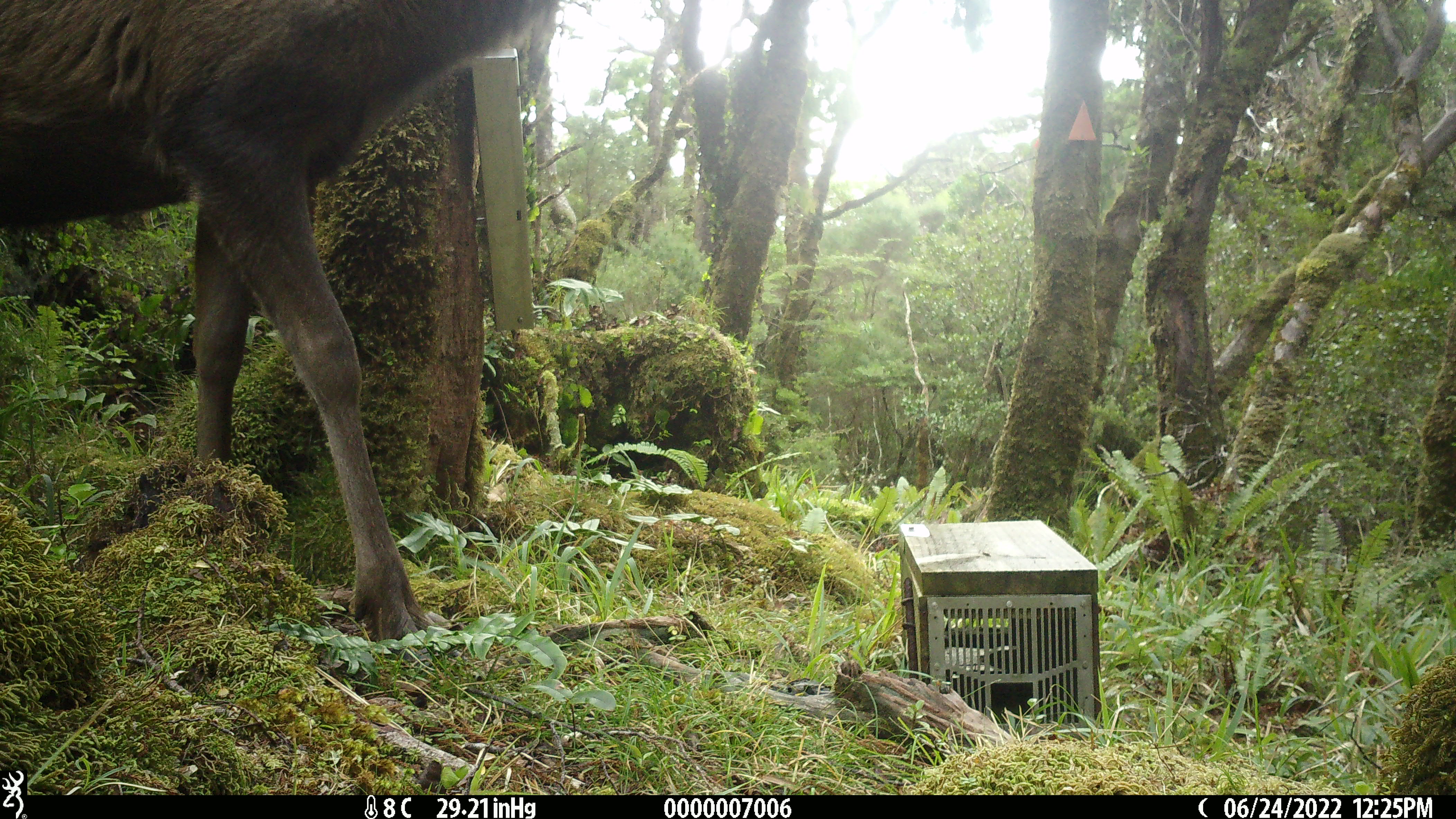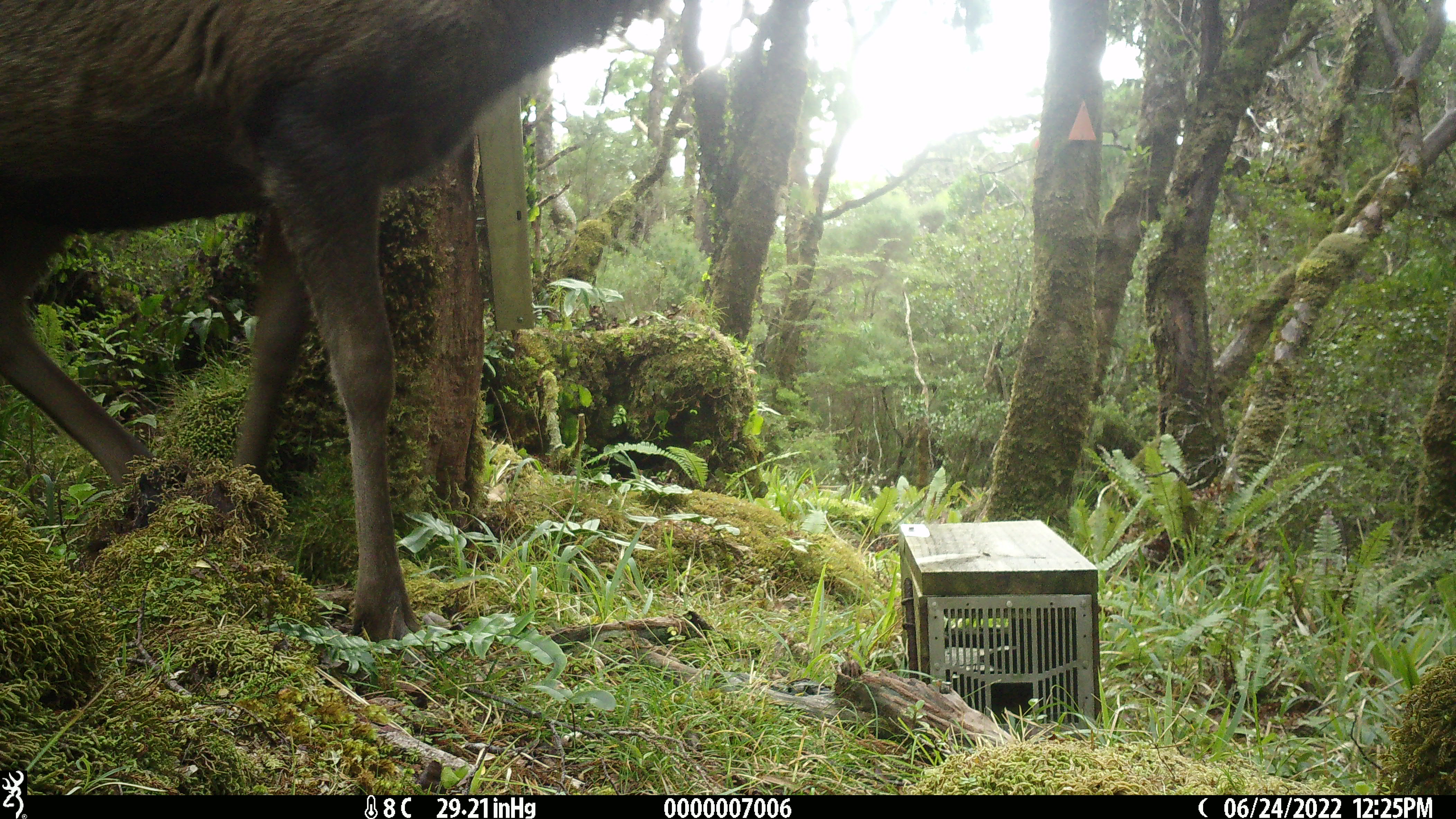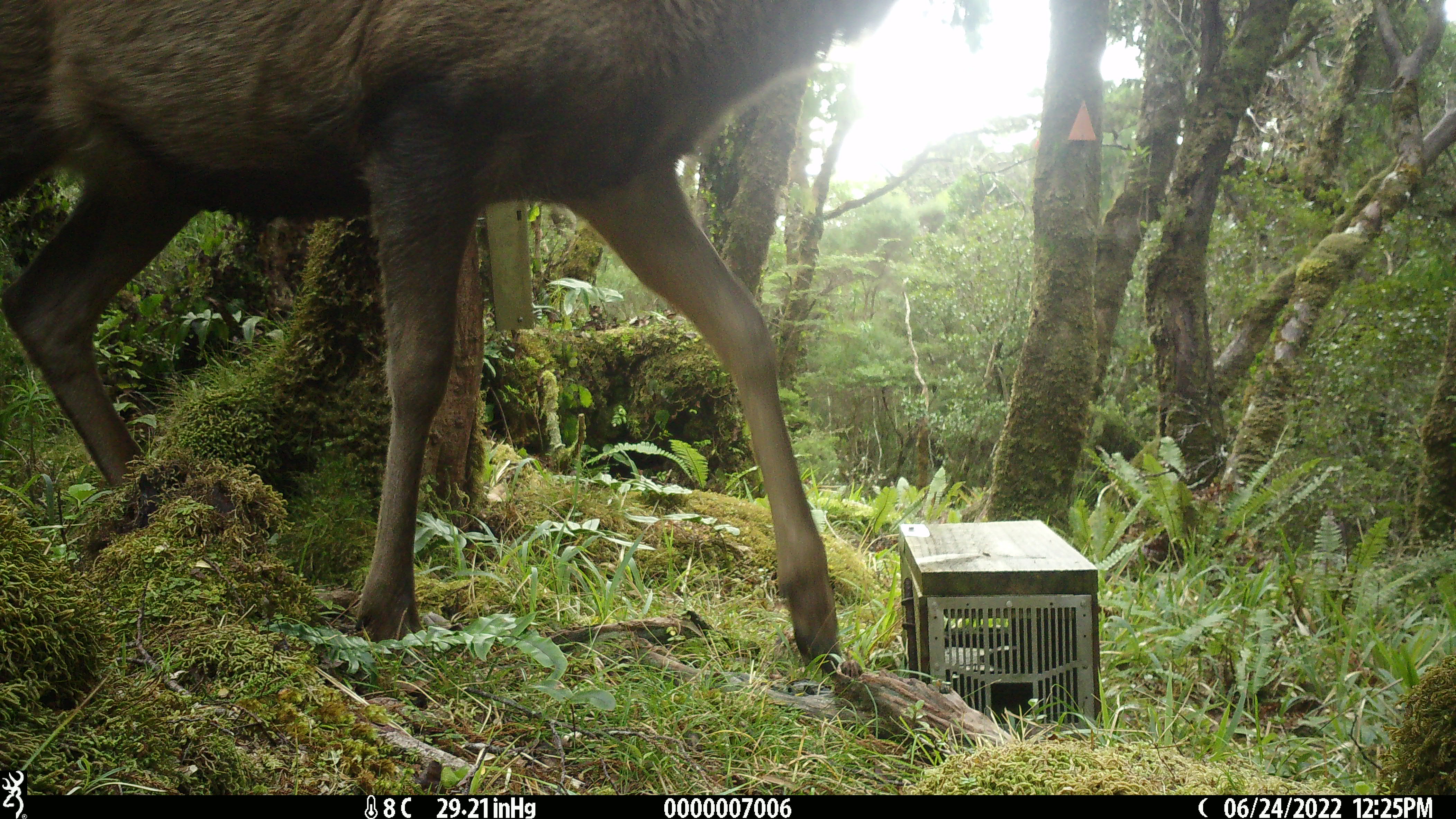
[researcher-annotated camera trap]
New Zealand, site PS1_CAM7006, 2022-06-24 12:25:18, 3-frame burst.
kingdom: Animalia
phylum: Chordata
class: Mammalia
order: Artiodactyla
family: Cervidae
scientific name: Cervidae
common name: deer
Deer (Cervidae).